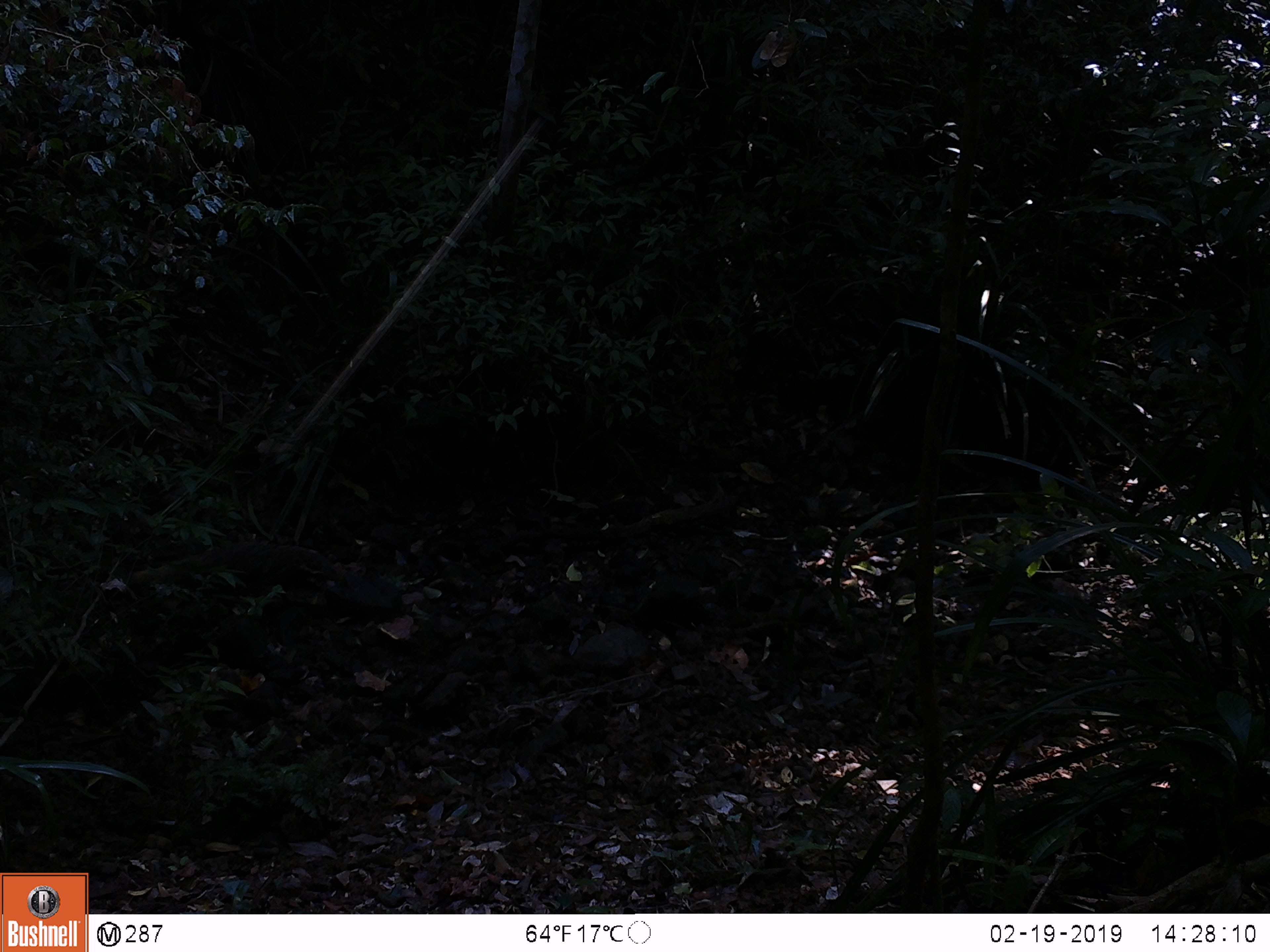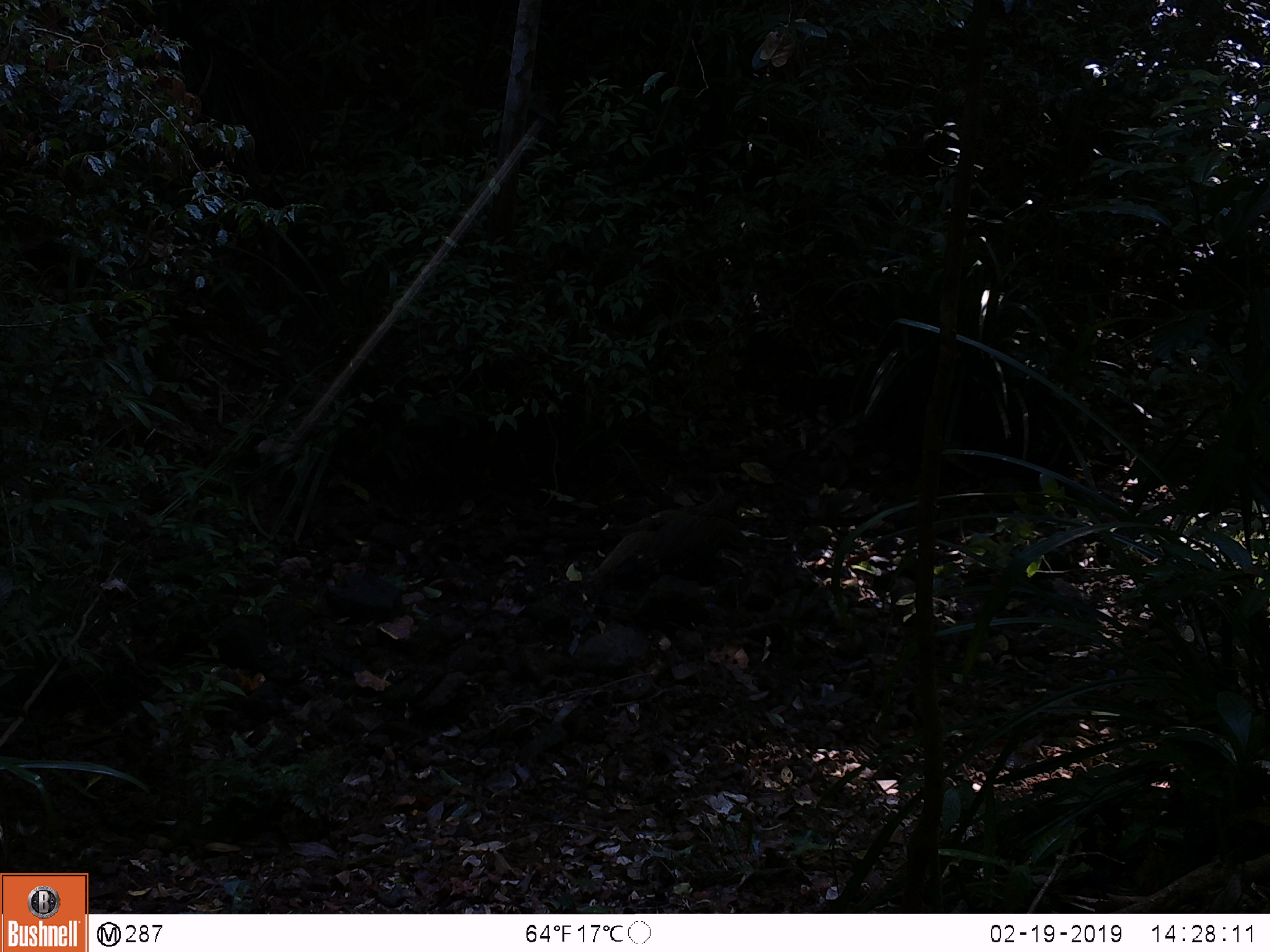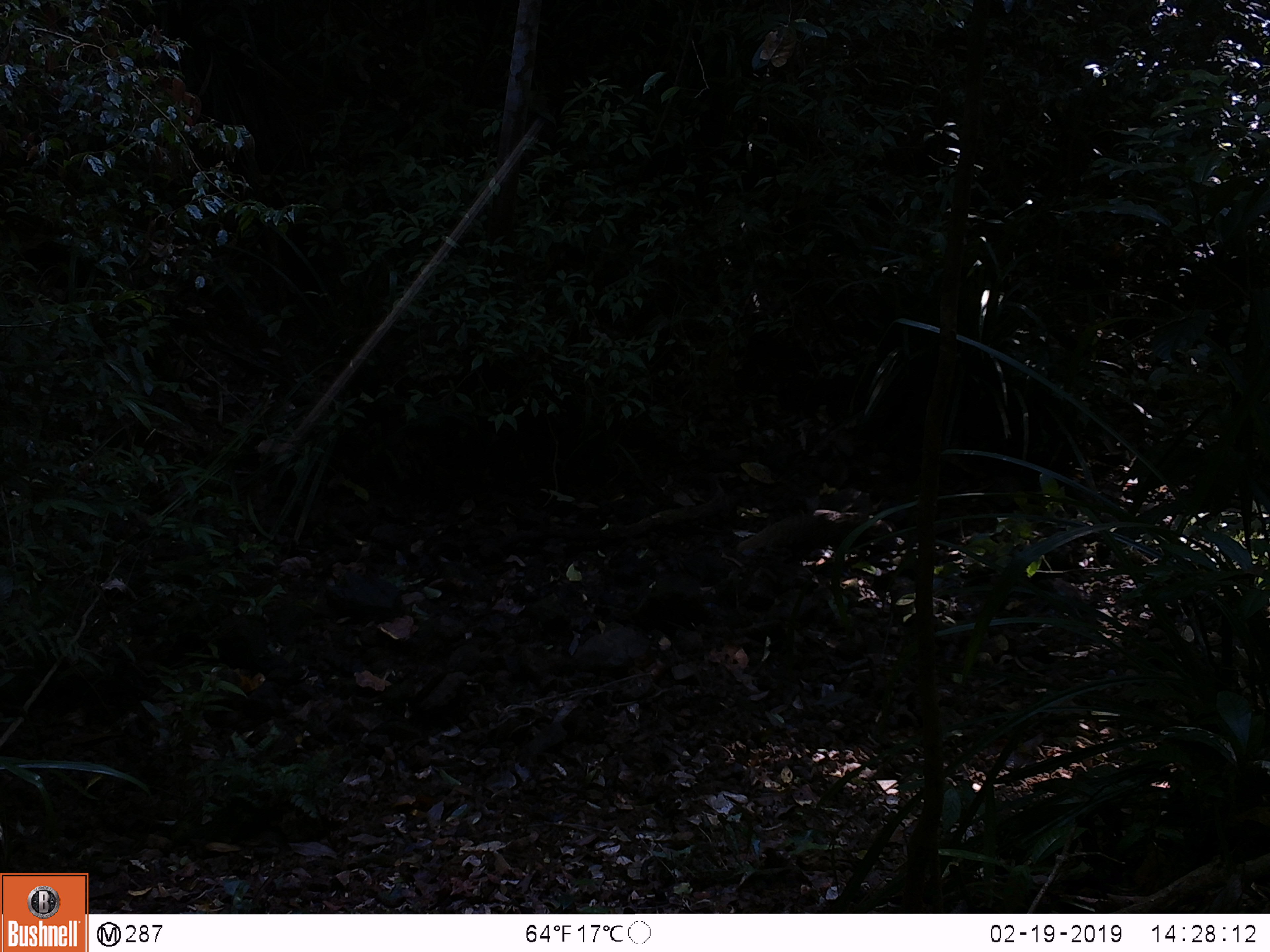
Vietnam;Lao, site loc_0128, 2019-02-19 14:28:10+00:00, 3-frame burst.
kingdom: Animalia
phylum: Chordata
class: Mammalia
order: Carnivora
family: Herpestidae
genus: Urva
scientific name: Urva urva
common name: crab-eating mongoose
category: crab eating mongoose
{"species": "crab eating mongoose (crab-eating mongoose) (Urva urva)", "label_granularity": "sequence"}